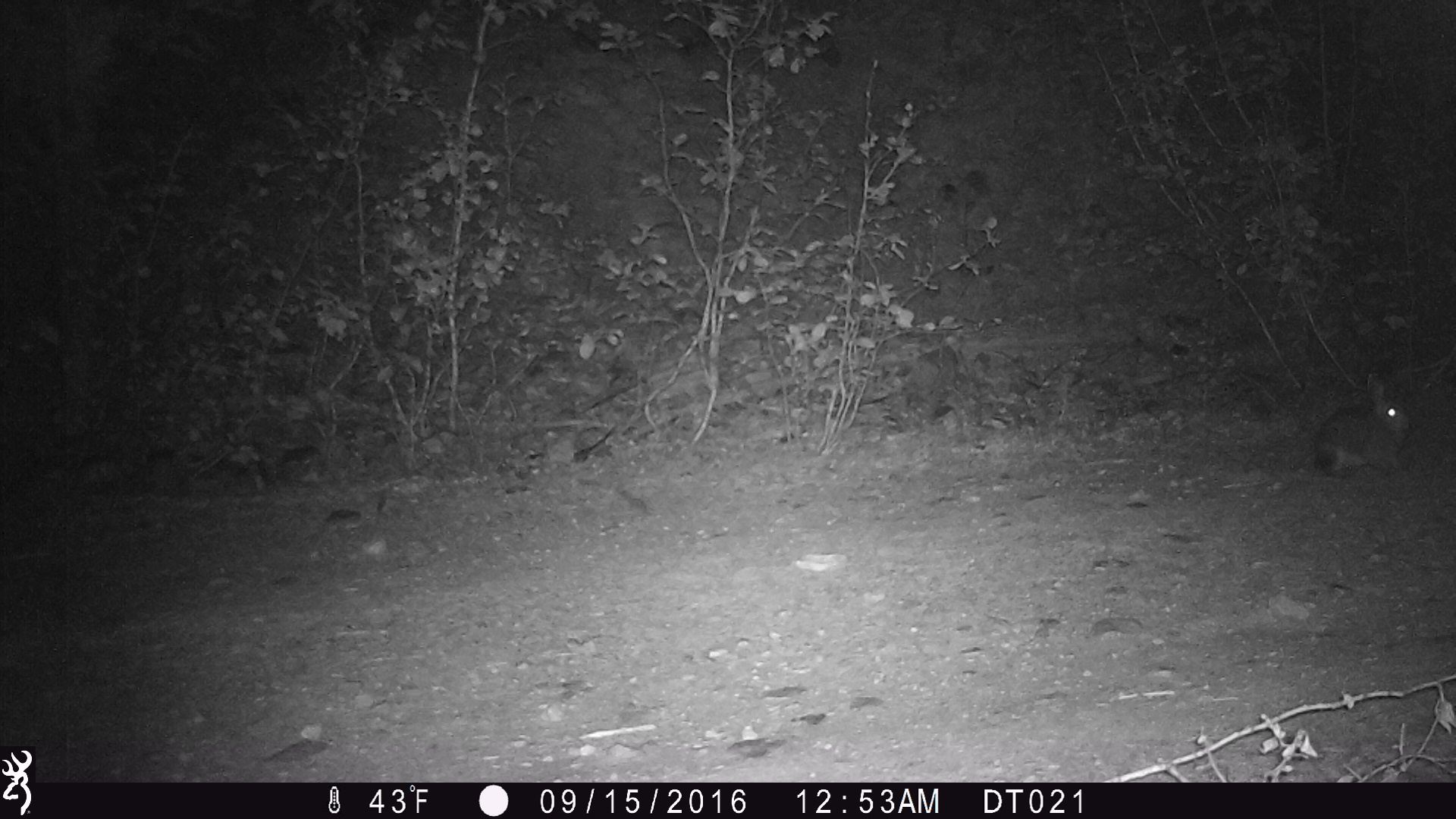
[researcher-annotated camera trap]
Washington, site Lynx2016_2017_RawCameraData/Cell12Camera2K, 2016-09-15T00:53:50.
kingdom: Animalia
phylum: Chordata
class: Mammalia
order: Lagomorpha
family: Leporidae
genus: Lepus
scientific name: Lepus americanus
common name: snowshoe hare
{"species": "Lepus americanus (snowshoe hare)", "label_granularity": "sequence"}